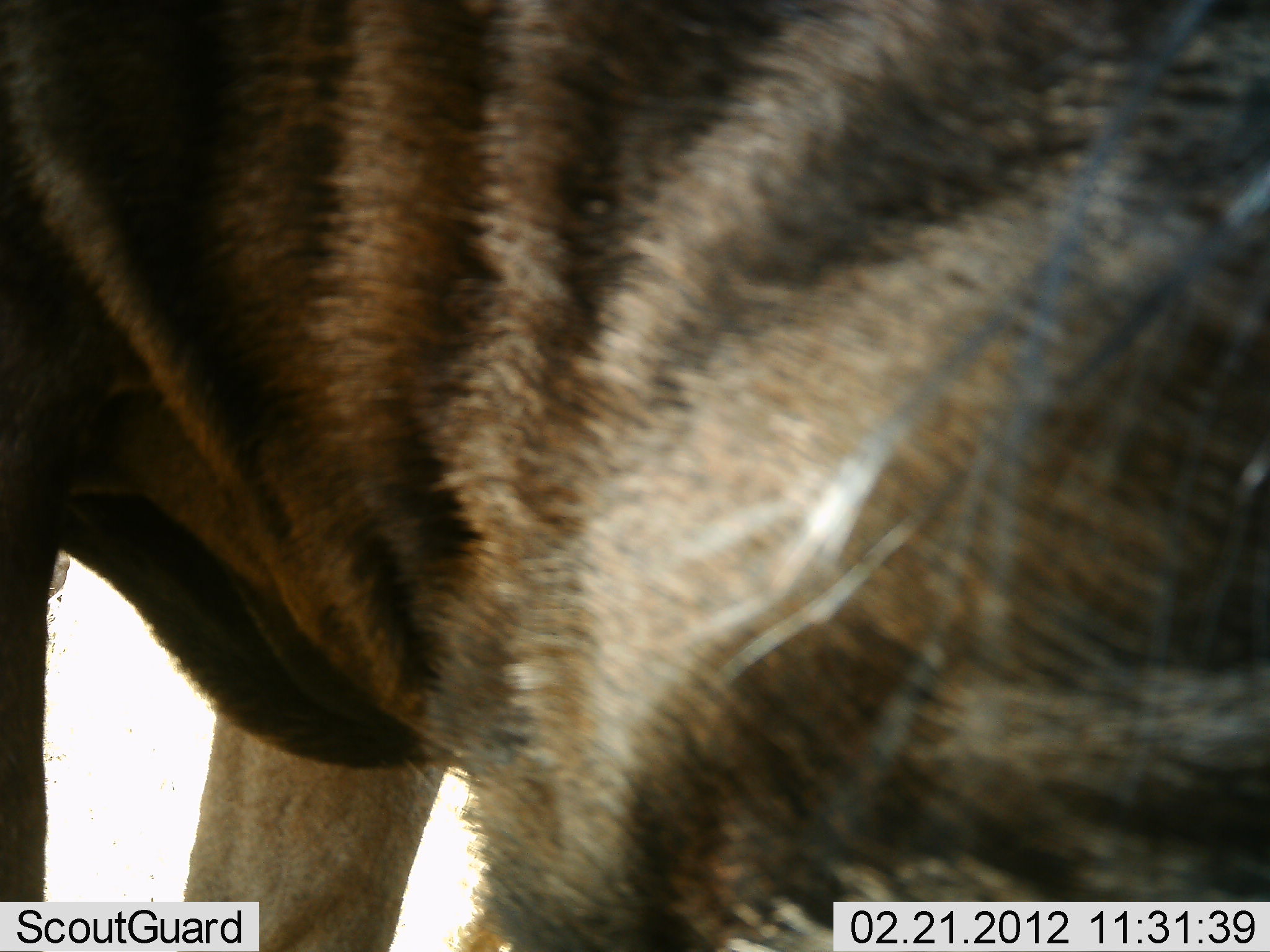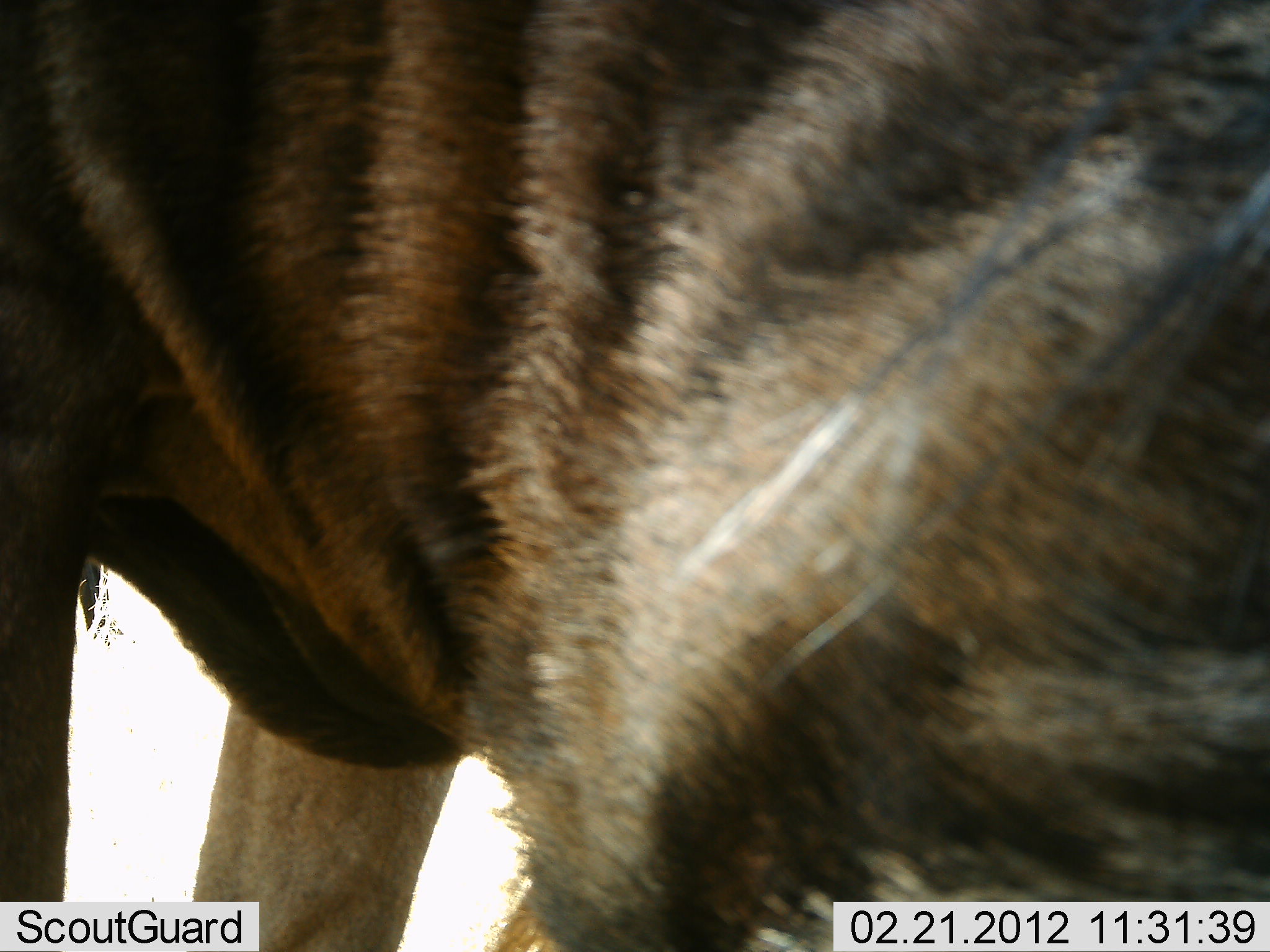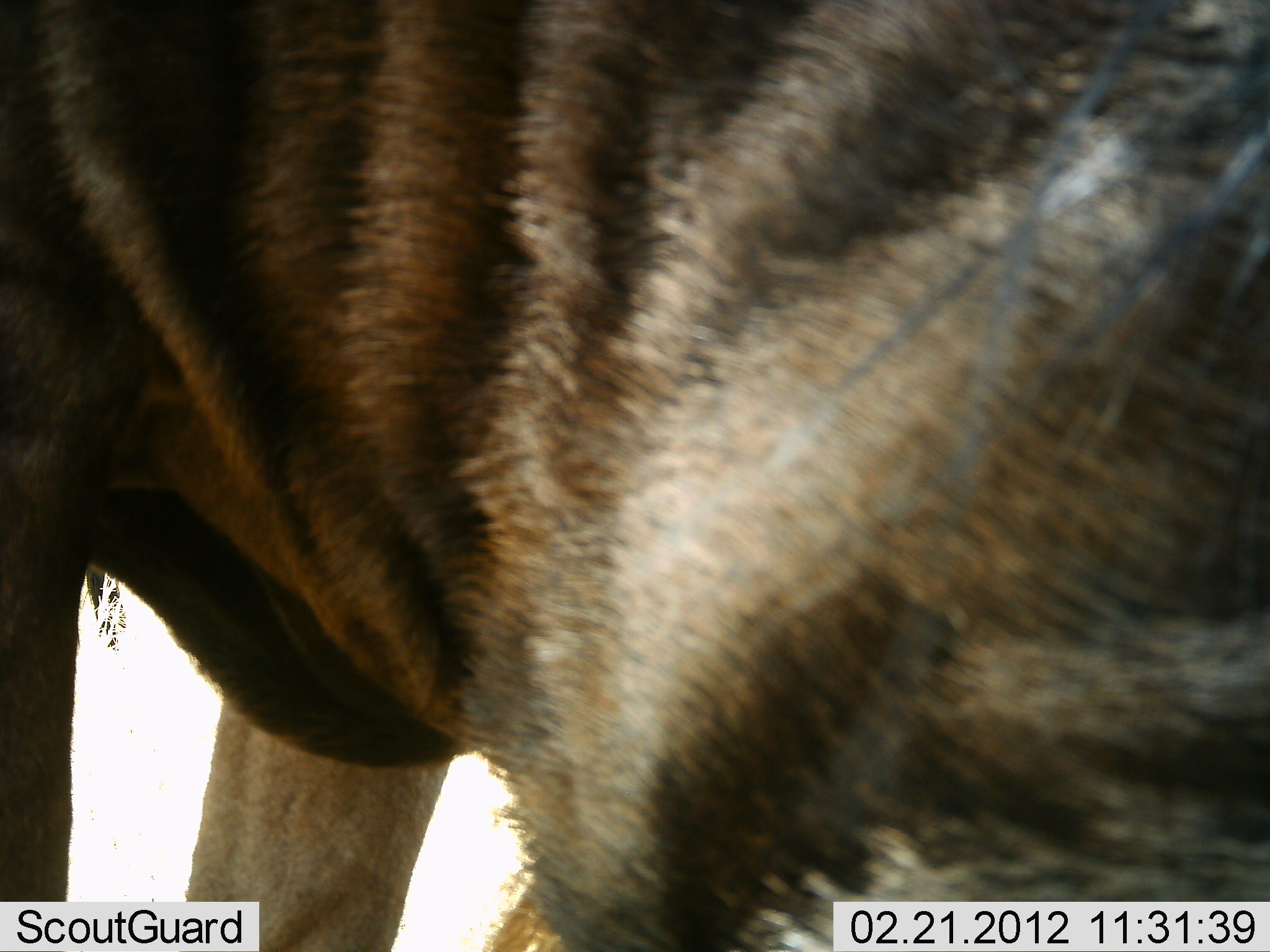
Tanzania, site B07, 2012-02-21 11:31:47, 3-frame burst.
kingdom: Animalia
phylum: Chordata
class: Mammalia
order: Artiodactyla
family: Bovidae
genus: Connochaetes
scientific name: Connochaetes taurinus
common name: blue wildebeest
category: wildebeest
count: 1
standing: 80%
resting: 0%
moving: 10%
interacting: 0%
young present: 0%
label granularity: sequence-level